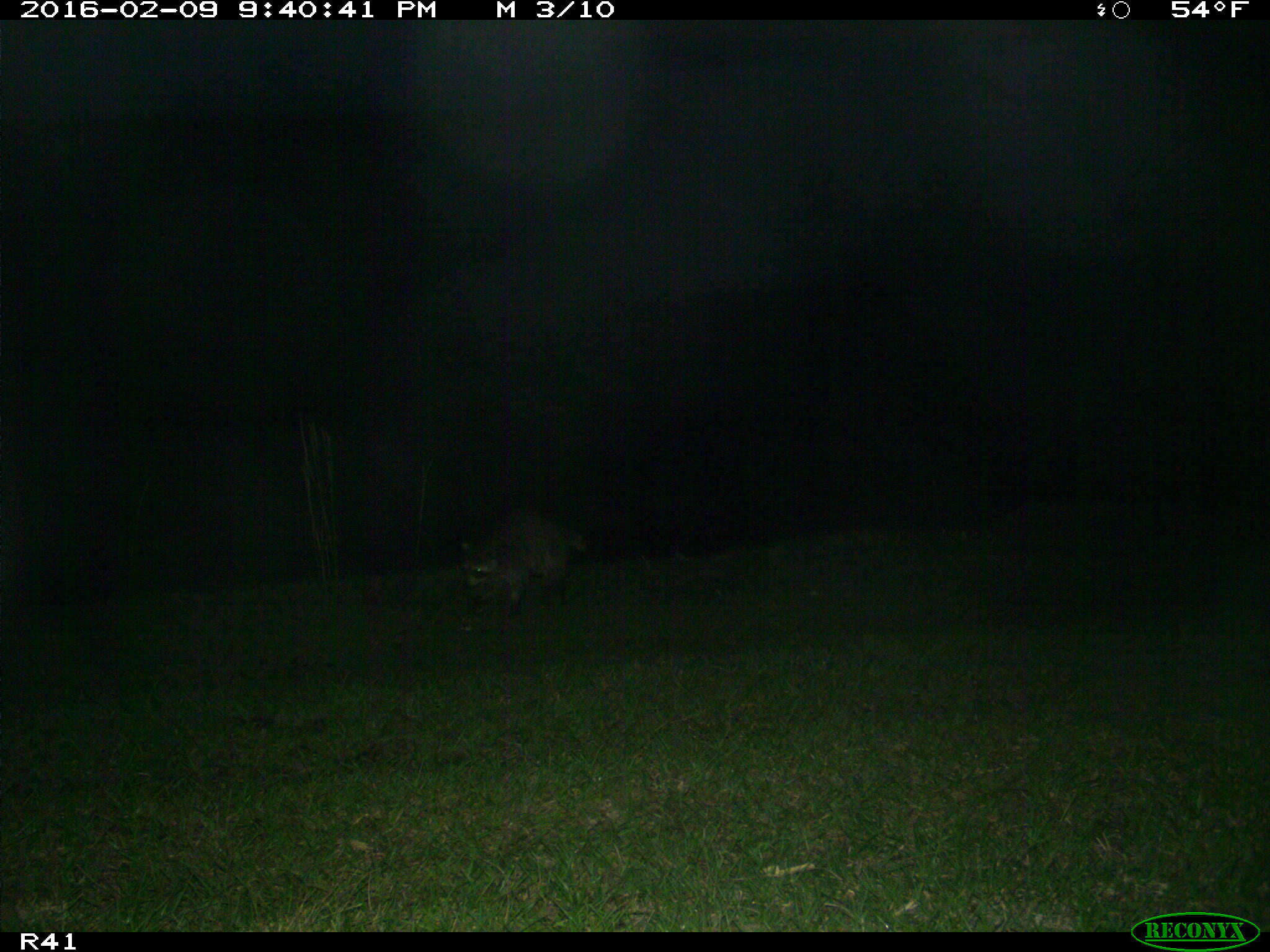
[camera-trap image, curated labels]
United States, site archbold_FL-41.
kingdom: Animalia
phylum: Chordata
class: Mammalia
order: Carnivora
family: Procyonidae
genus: Procyon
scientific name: Procyon lotor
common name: common raccoon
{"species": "Procyon lotor (common raccoon)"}